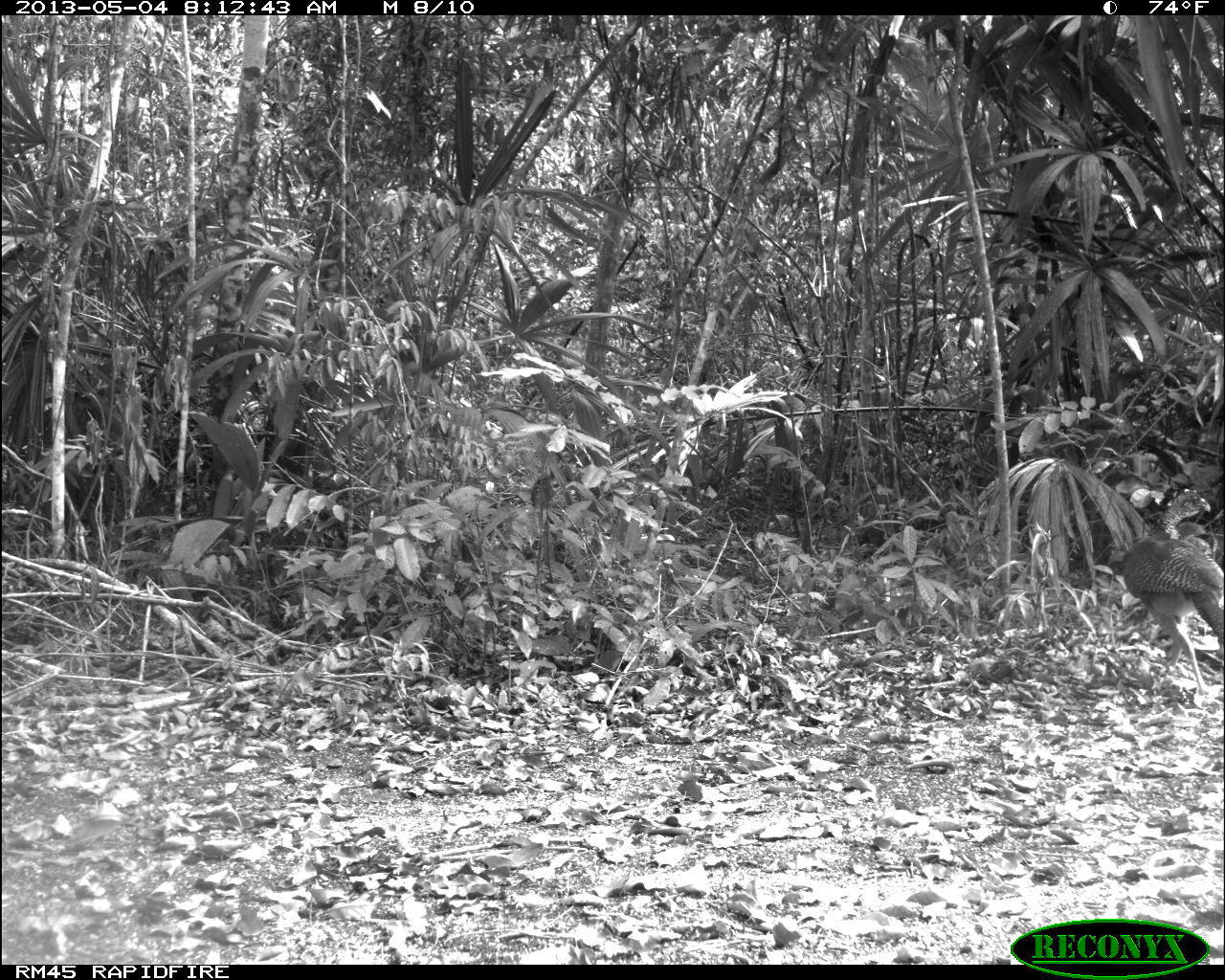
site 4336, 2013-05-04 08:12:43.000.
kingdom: Animalia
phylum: Chordata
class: Aves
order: Galliformes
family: Cracidae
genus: Crax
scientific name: Crax rubra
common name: great curassow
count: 1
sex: female